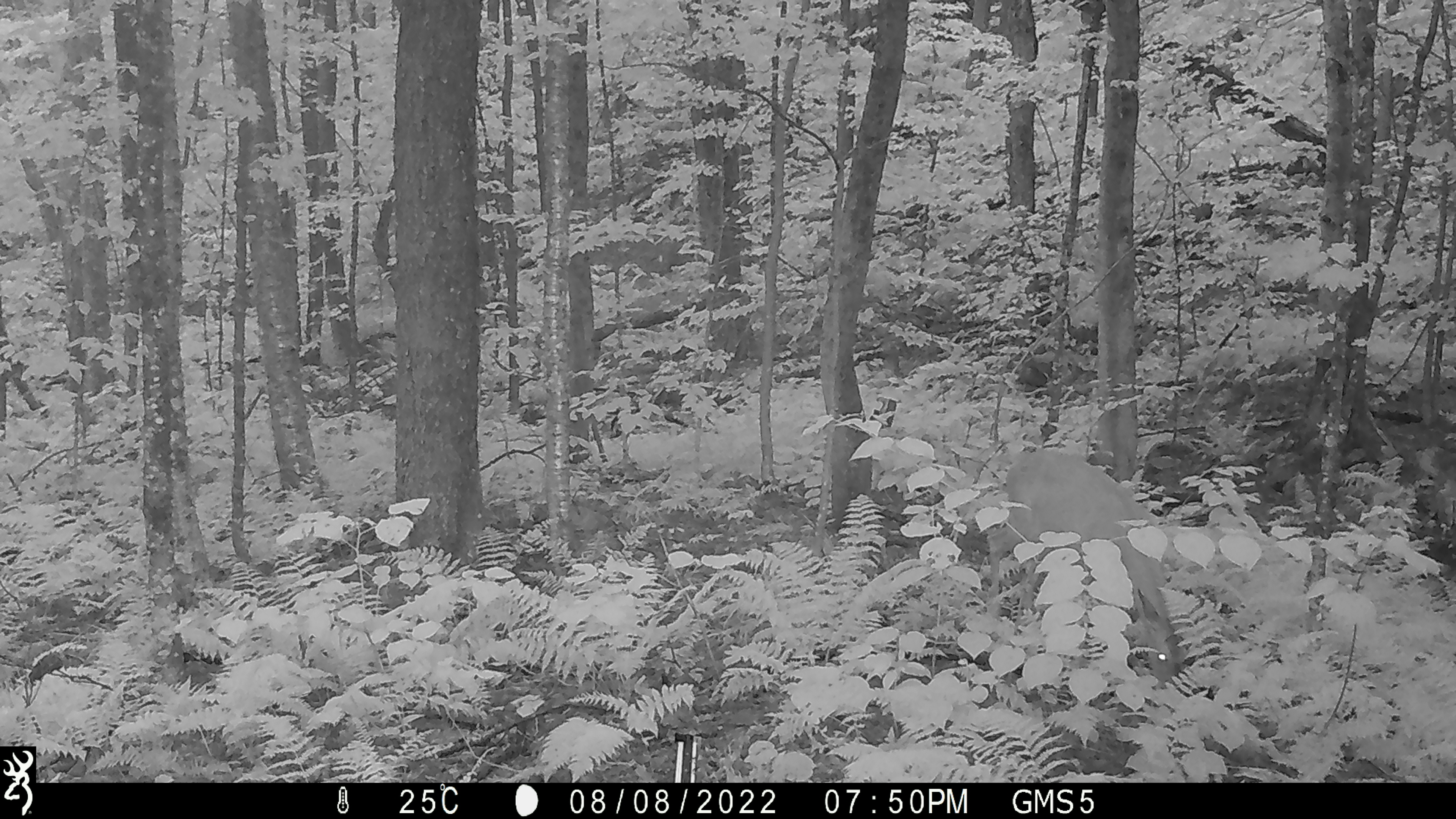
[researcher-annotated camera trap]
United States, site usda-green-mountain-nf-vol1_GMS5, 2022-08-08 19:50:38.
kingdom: Animalia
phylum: Chordata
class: Mammalia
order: Artiodactyla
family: Cervidae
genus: Odocoileus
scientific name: Odocoileus virginianus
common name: white-tailed deer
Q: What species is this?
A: White-tailed deer (Odocoileus virginianus).